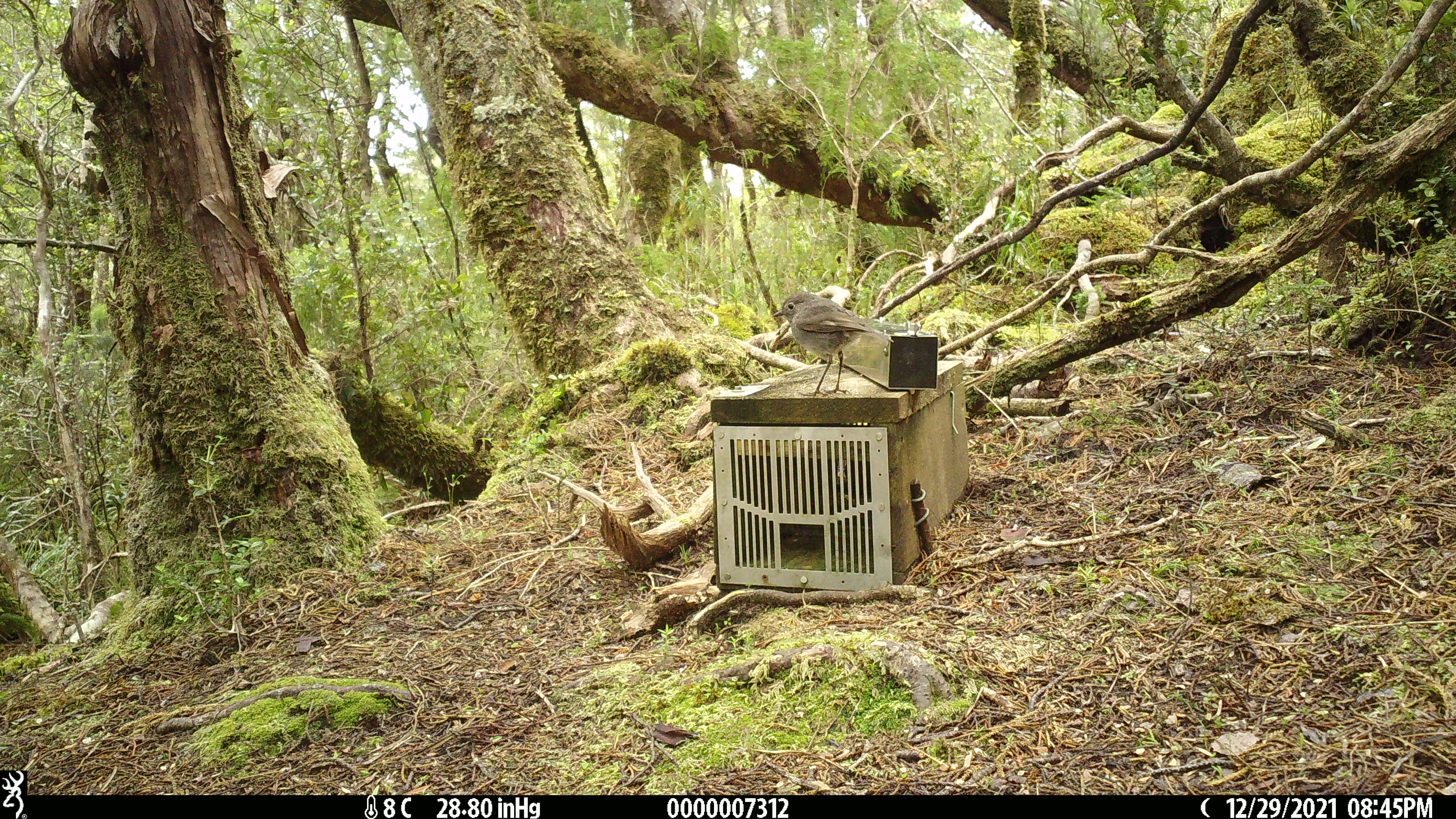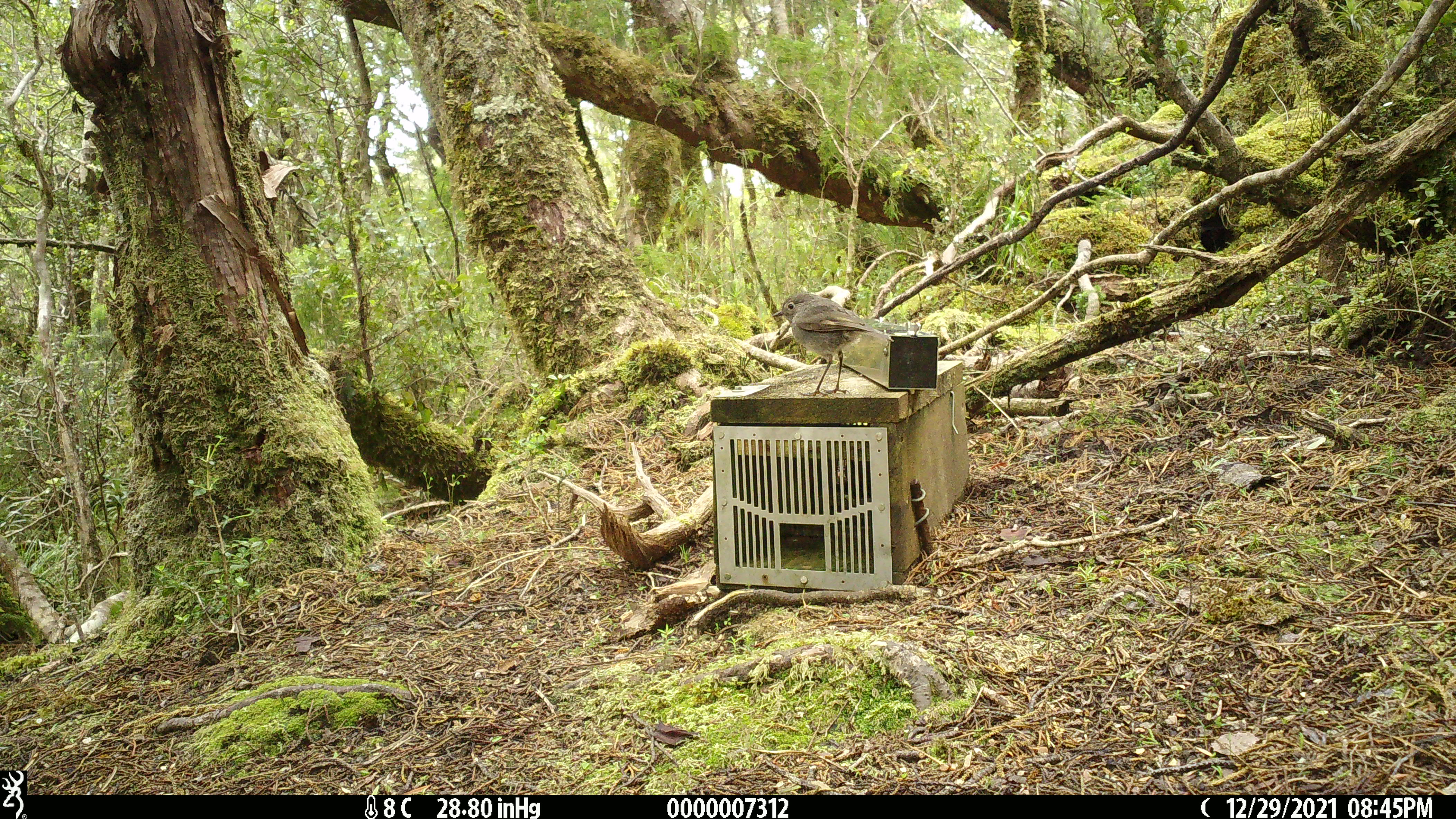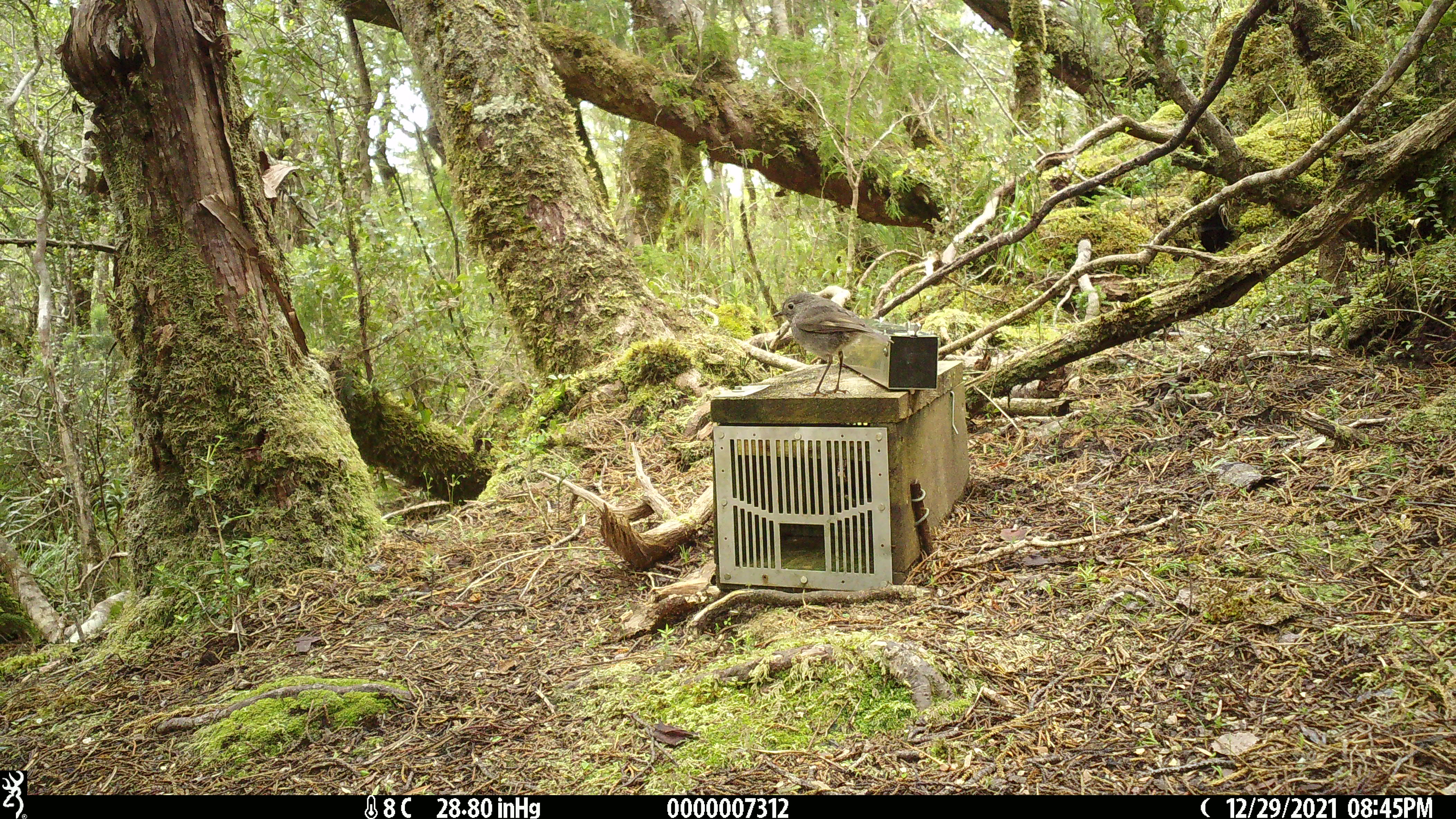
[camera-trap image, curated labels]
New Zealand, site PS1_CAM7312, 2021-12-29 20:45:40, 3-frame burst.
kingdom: Animalia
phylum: Chordata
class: Aves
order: Passeriformes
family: Petroicidae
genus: Petroica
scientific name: Petroica australis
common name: new zealand robin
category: robin